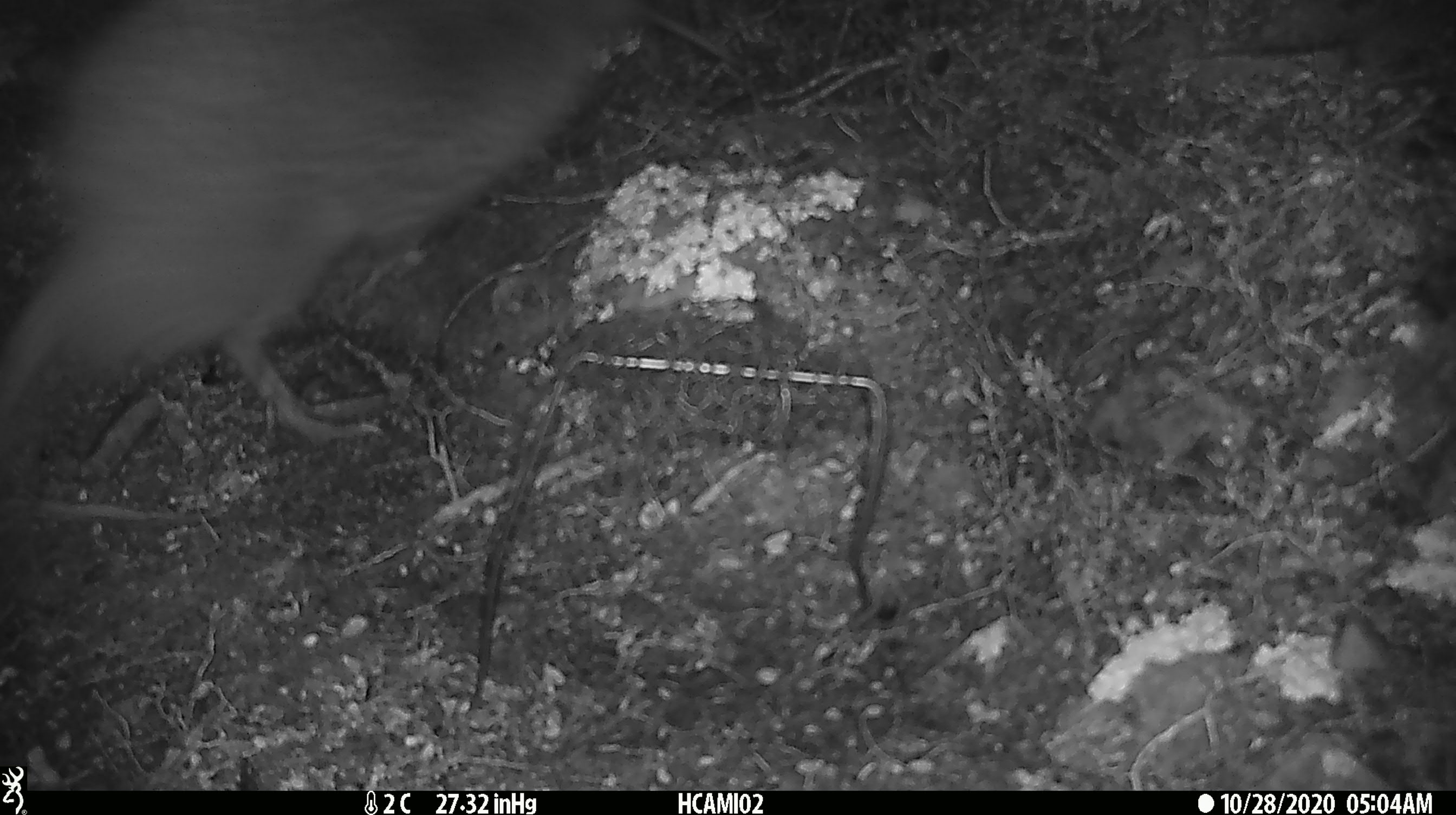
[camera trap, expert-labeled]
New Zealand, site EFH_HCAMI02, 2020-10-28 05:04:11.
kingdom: Animalia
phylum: Chordata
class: Aves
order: Apterygiformes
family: Apterygidae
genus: Apteryx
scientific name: Apteryx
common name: kiwi